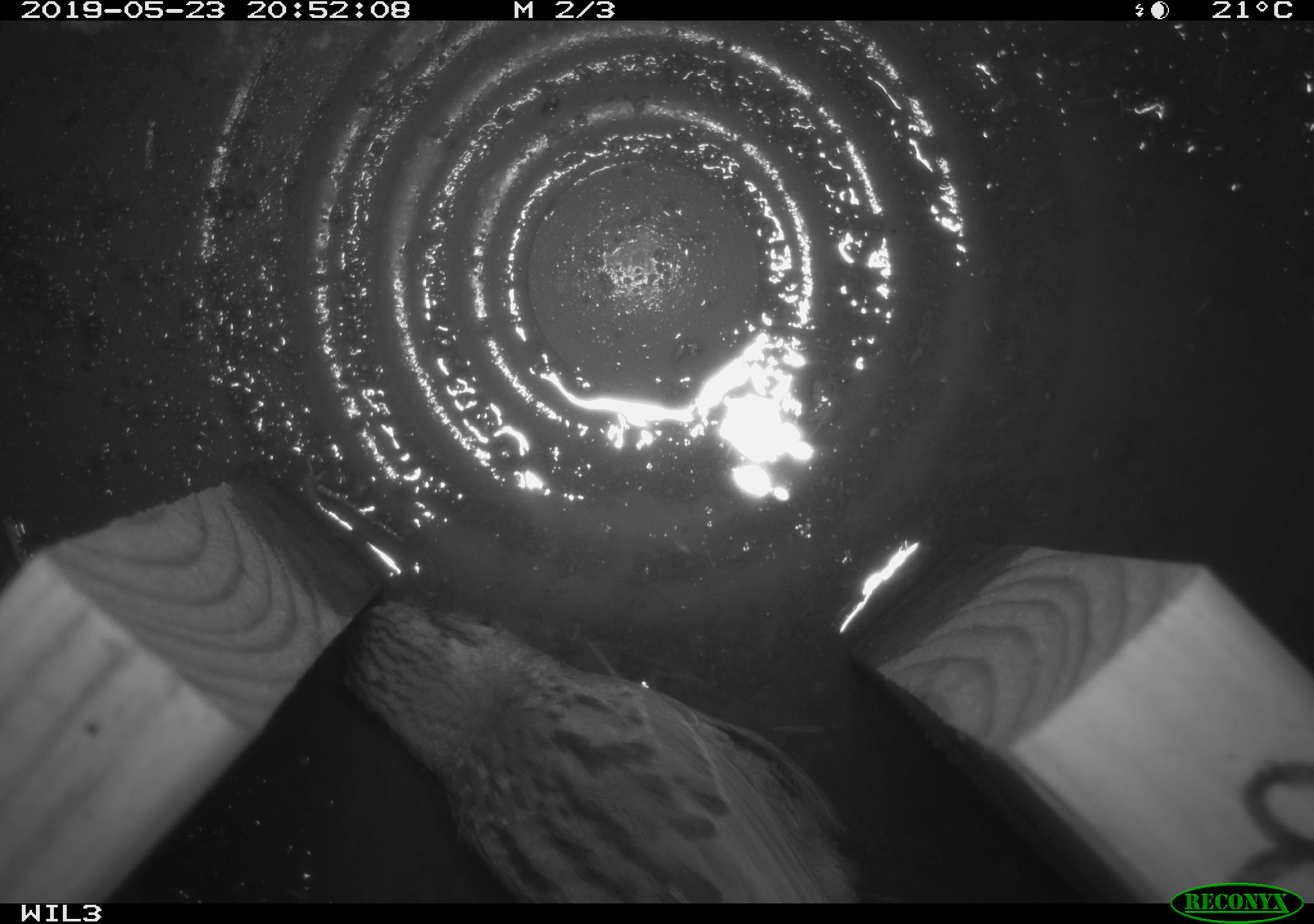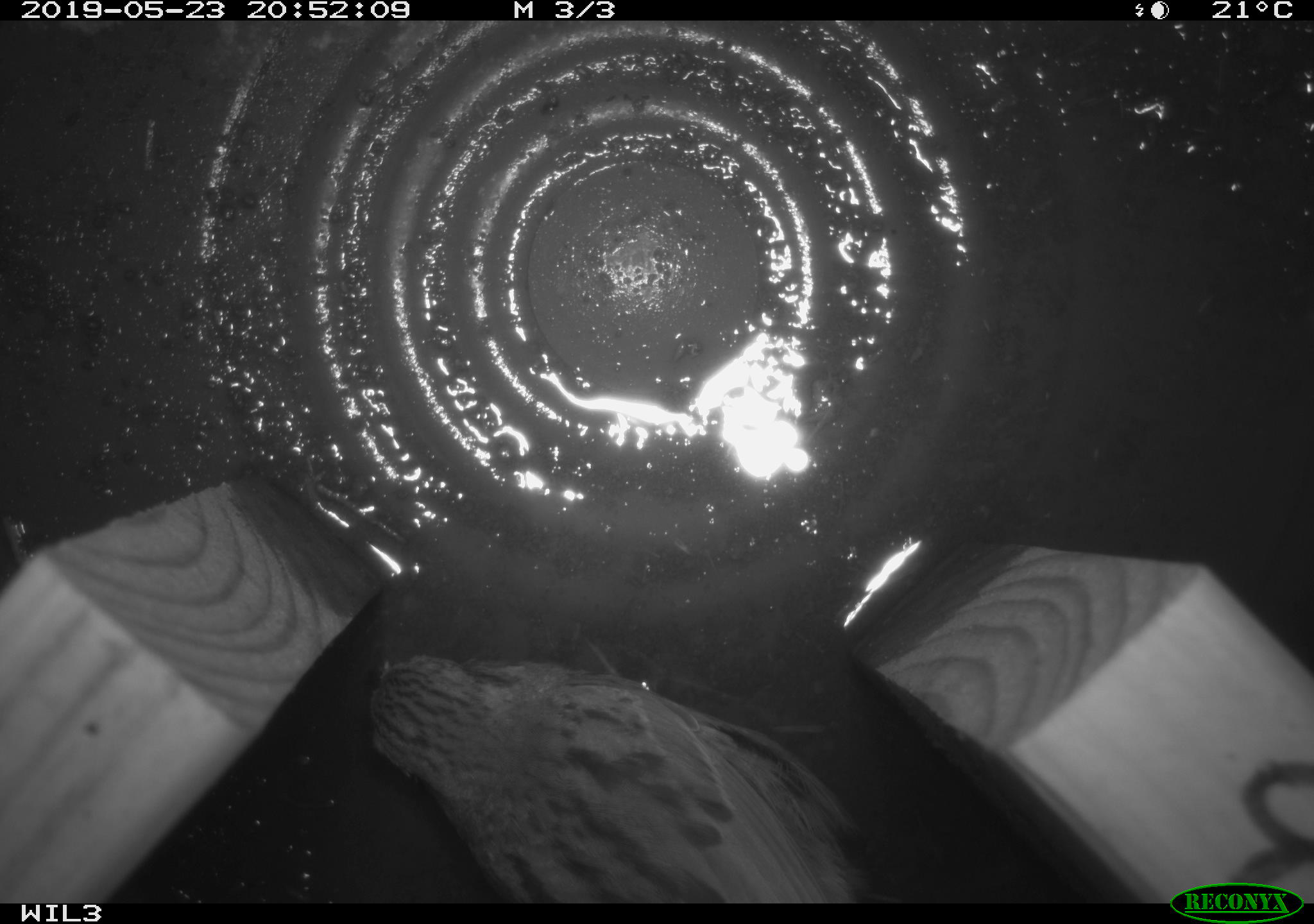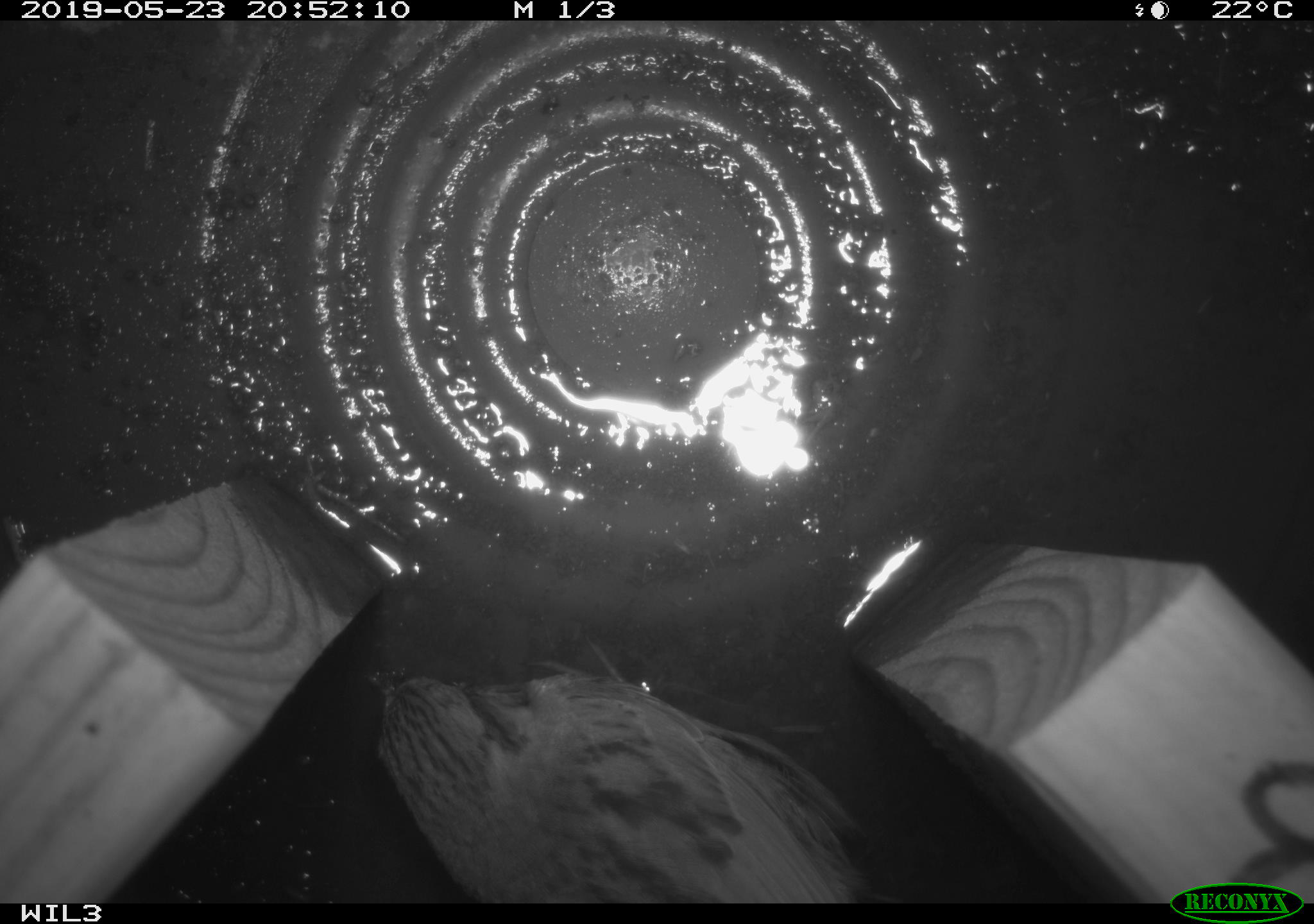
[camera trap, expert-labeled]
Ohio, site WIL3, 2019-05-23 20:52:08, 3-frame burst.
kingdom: Animalia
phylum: Chordata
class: Aves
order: Passeriformes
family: Passerellidae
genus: Melospiza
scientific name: Melospiza melodia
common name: song sparrow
Song sparrow (Melospiza melodia).